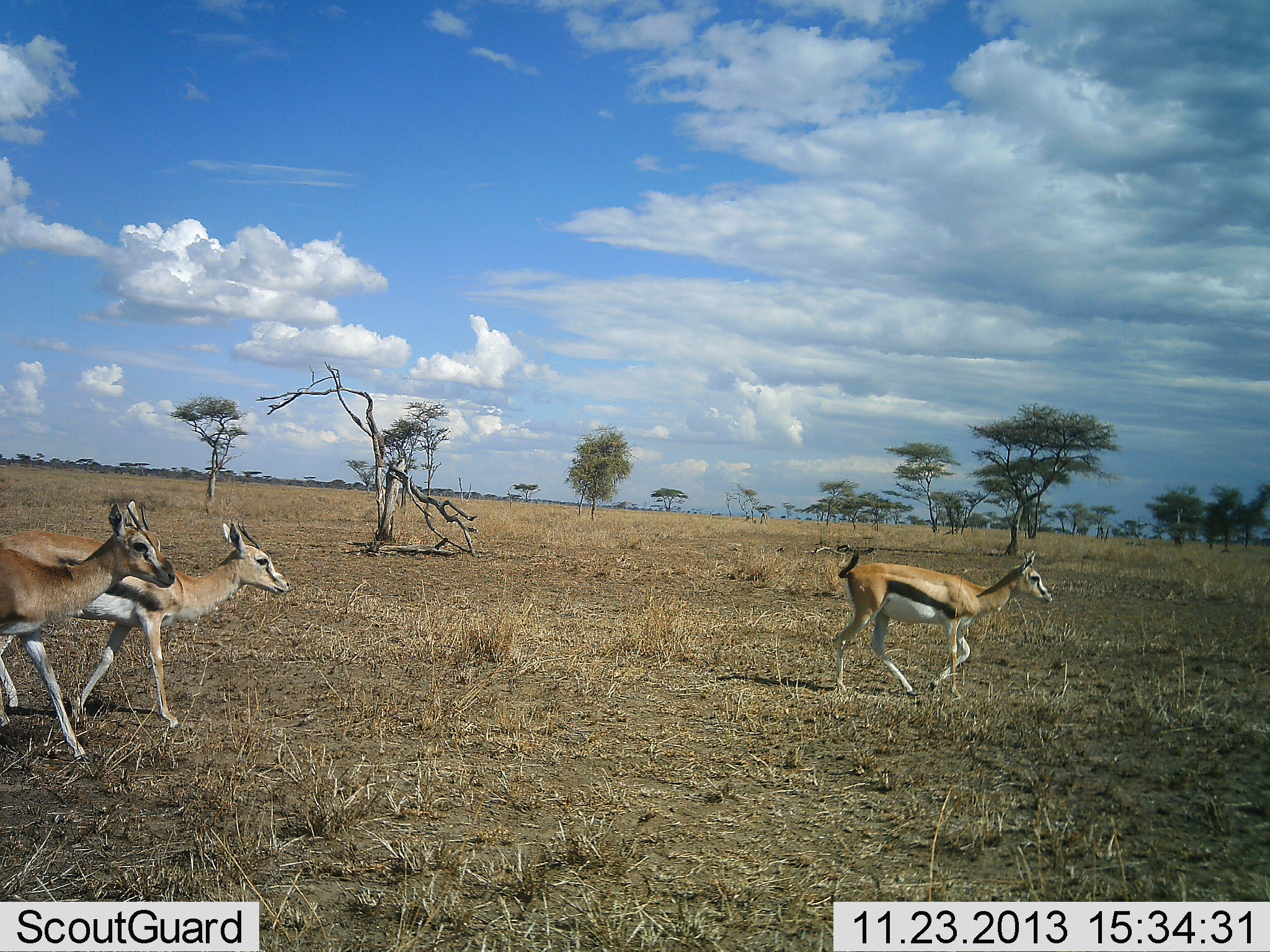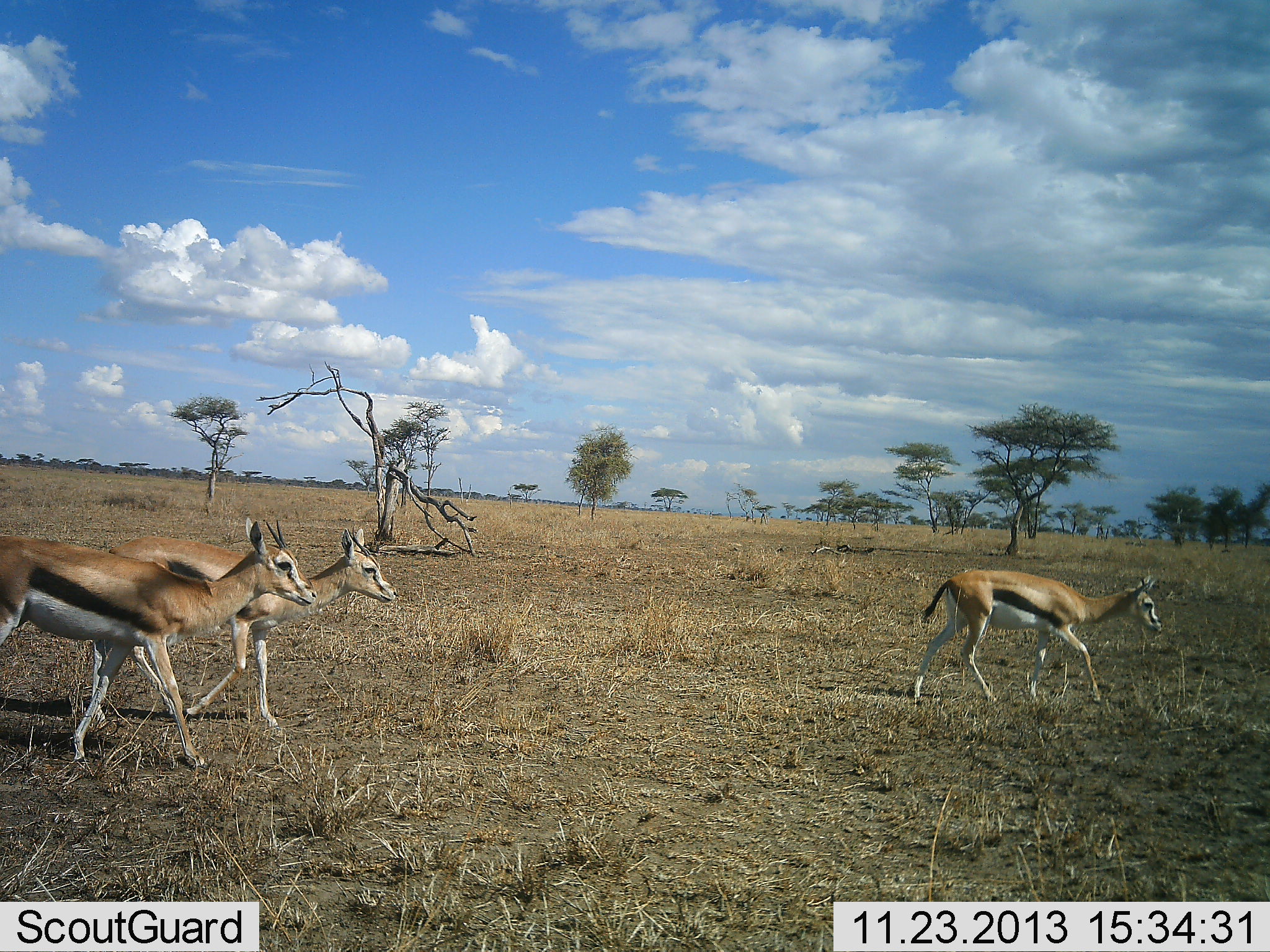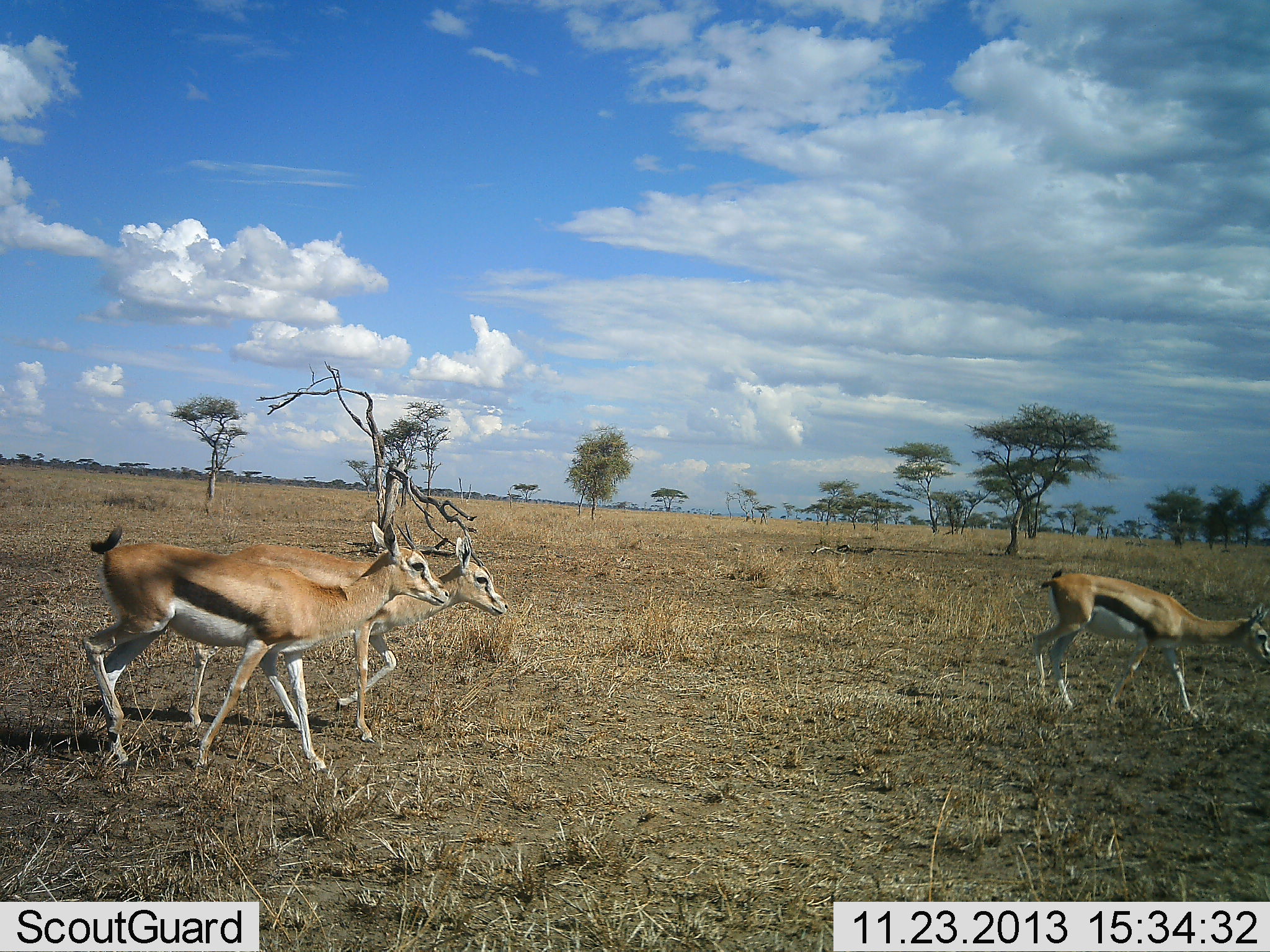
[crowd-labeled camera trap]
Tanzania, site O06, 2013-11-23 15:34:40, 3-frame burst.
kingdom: Animalia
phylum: Chordata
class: Mammalia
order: Artiodactyla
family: Bovidae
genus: Eudorcas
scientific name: Eudorcas thomsonii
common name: thomson's gazelle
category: gazellethomsons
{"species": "gazellethomsons (thomson's gazelle) (Eudorcas thomsonii)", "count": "3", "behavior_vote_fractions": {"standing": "0%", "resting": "0%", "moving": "100%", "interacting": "0%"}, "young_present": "0%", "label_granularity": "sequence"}